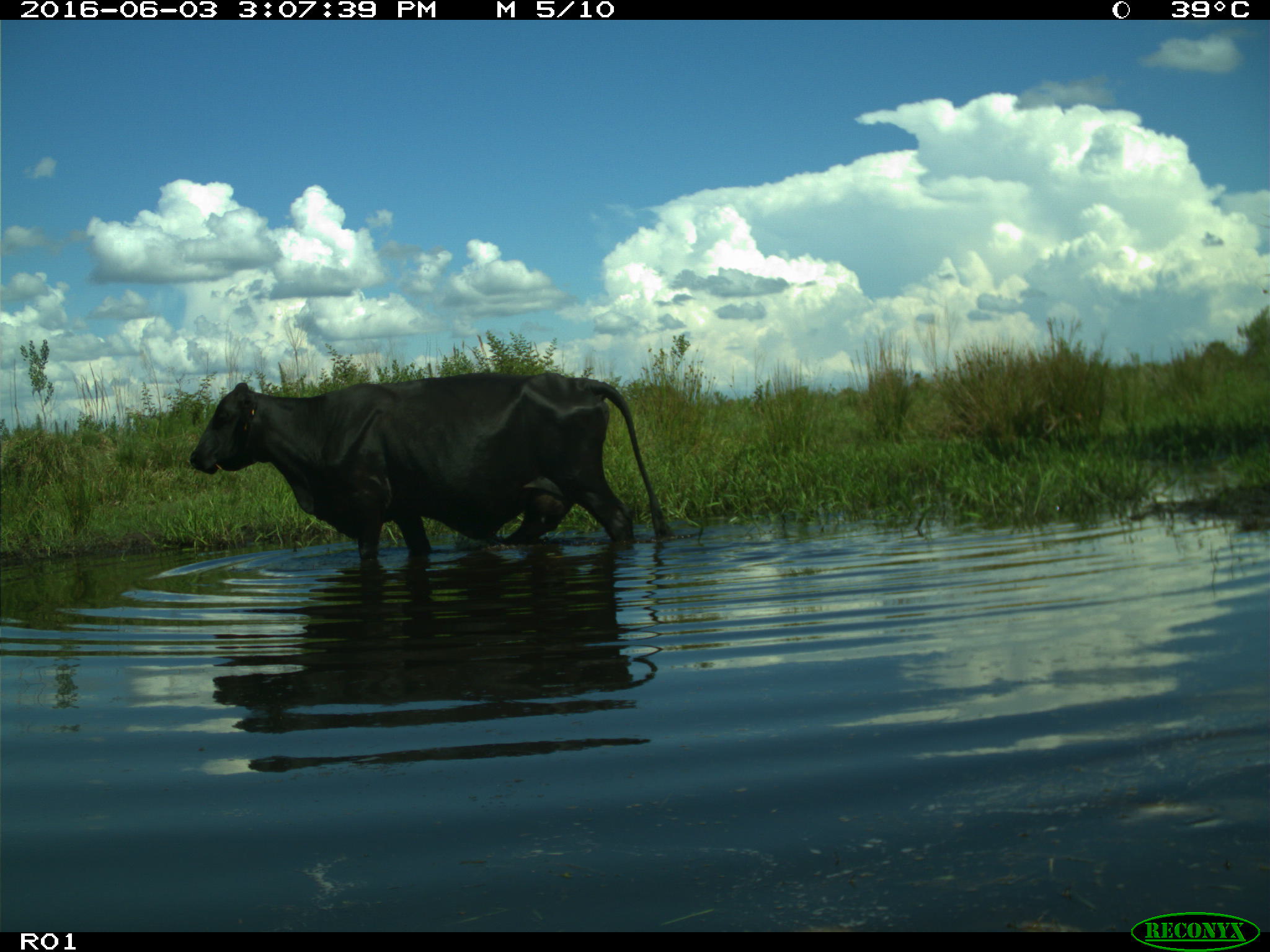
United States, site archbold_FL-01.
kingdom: Animalia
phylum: Chordata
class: Mammalia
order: Artiodactyla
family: Bovidae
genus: Bos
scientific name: Bos taurus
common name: domestic cow